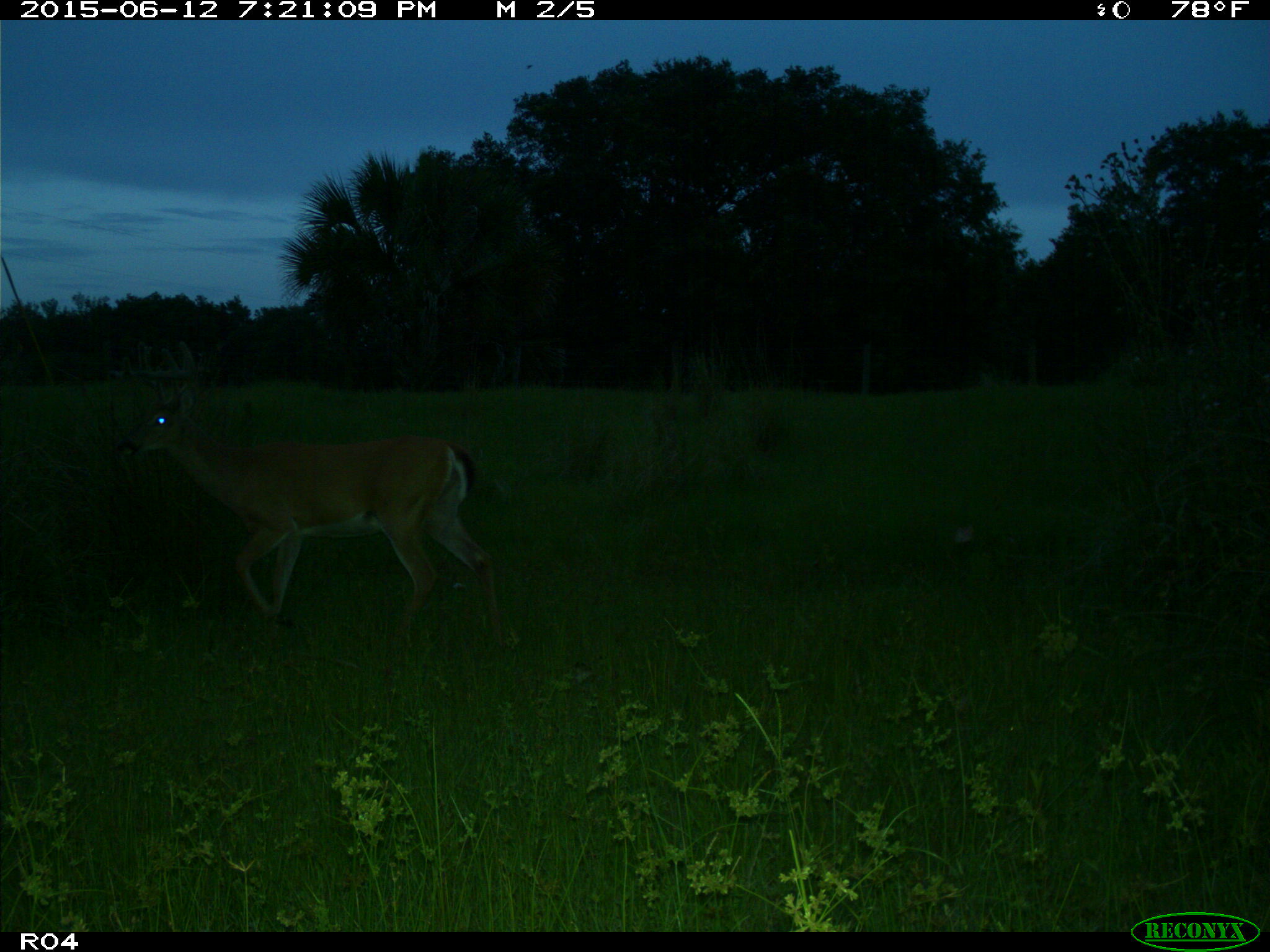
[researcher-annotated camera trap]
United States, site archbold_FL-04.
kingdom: Animalia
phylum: Chordata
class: Mammalia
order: Artiodactyla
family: Cervidae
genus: Odocoileus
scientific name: Odocoileus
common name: deer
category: unidentified deer